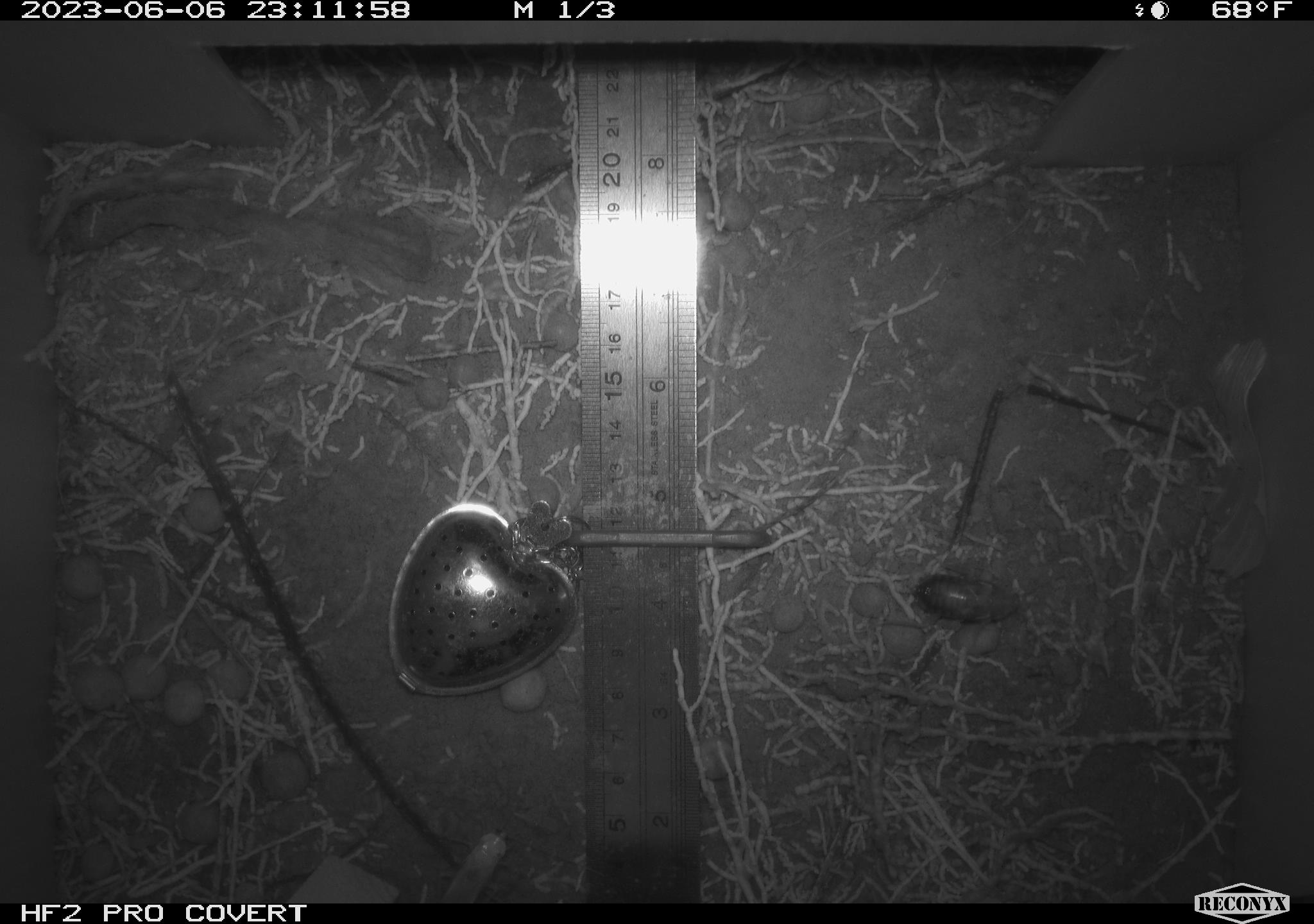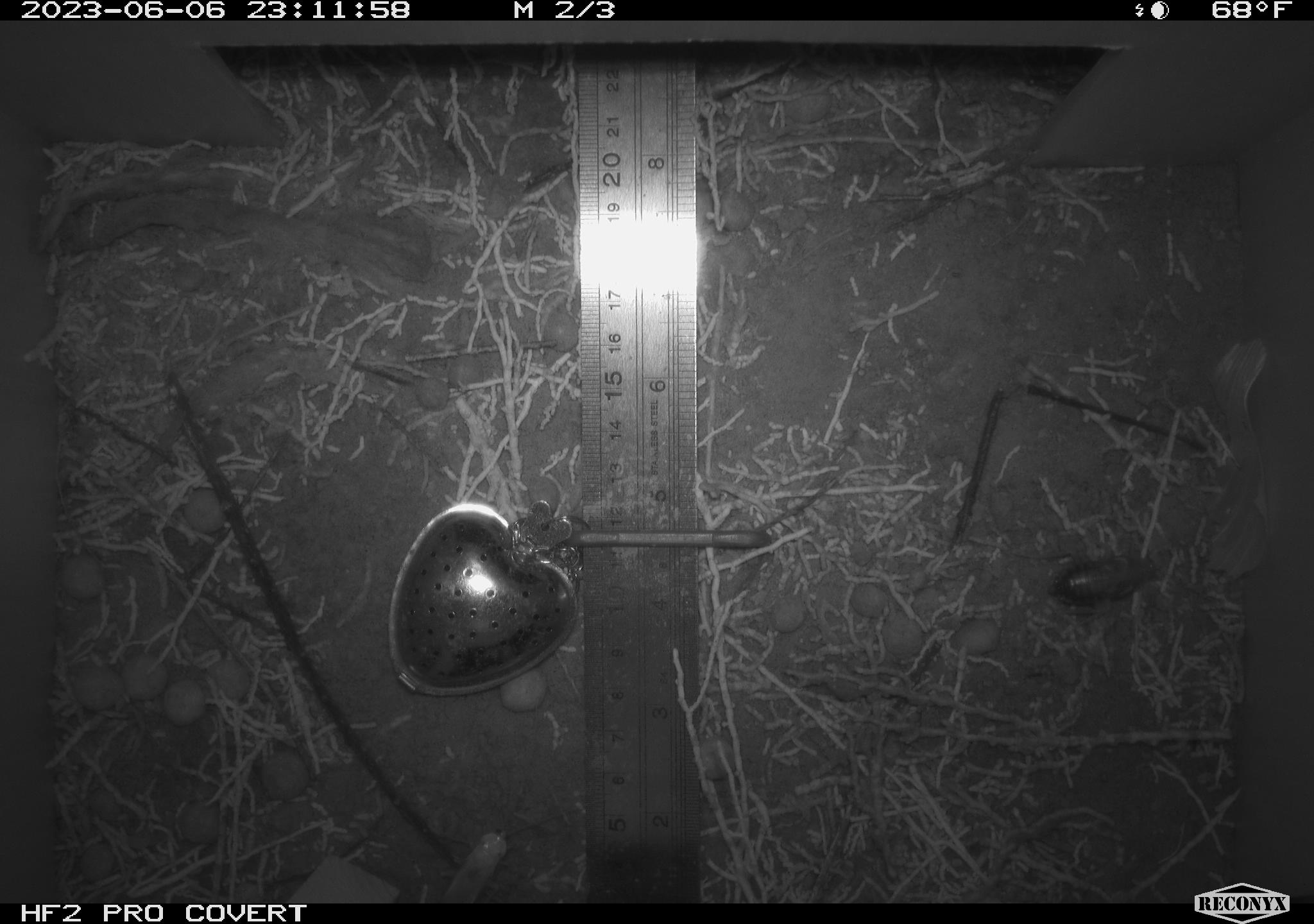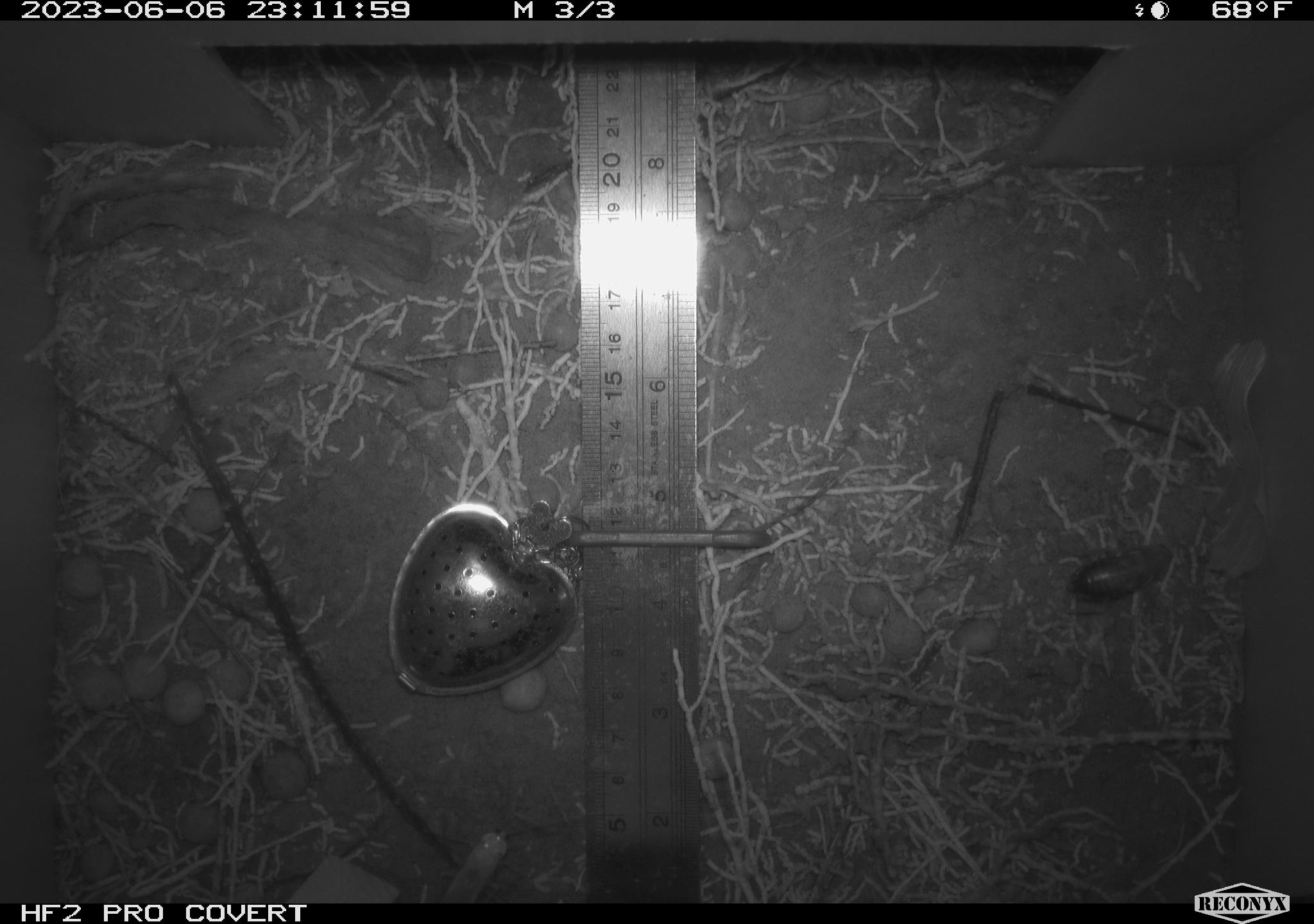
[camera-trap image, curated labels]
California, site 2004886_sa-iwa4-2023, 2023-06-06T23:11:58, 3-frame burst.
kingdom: Animalia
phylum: Arthropoda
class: Insecta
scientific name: Insecta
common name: insect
Insect (Insecta).